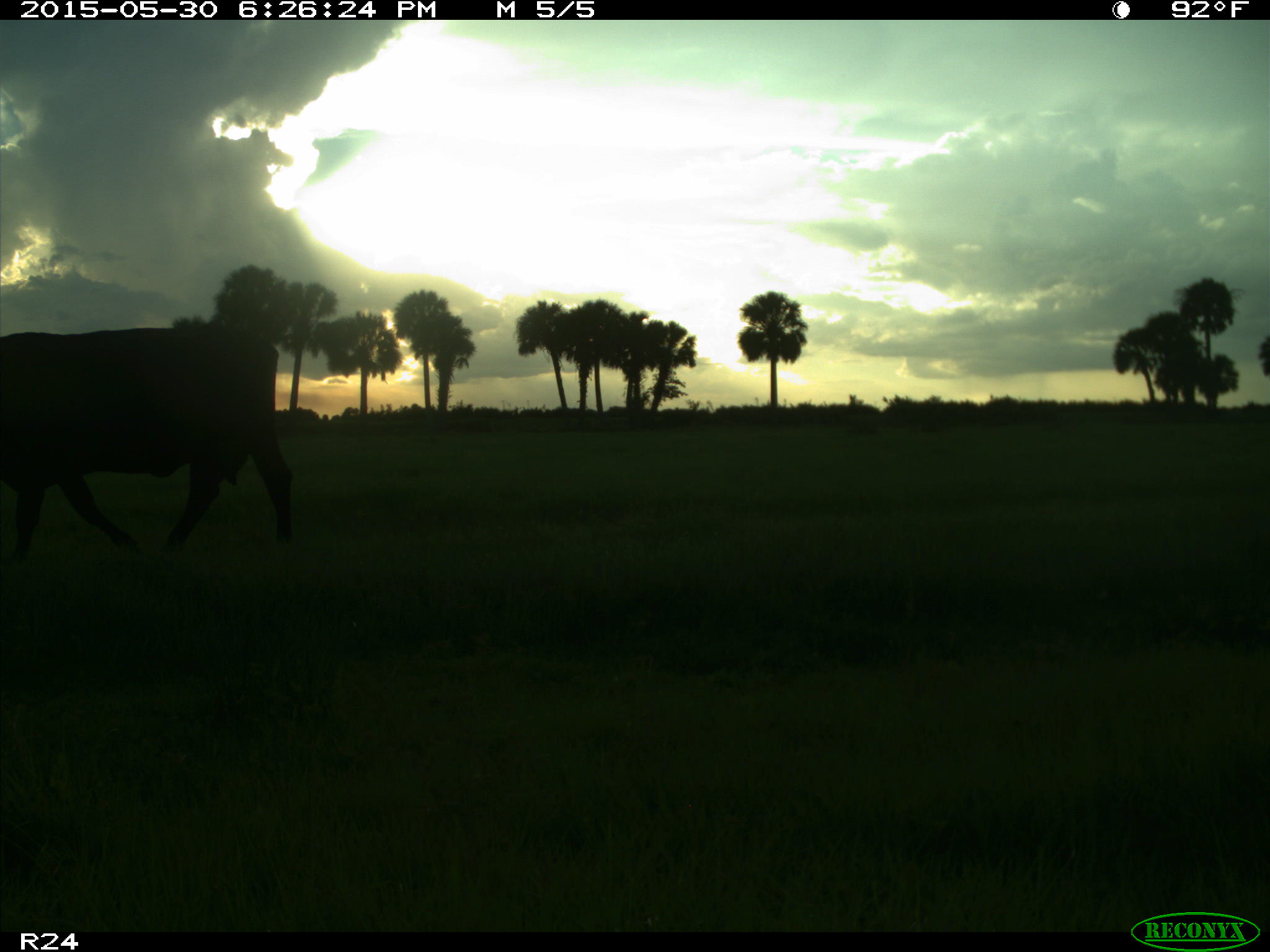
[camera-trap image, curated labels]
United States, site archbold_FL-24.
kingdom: Animalia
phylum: Chordata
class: Mammalia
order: Artiodactyla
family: Bovidae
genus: Bos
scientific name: Bos taurus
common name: domestic cow